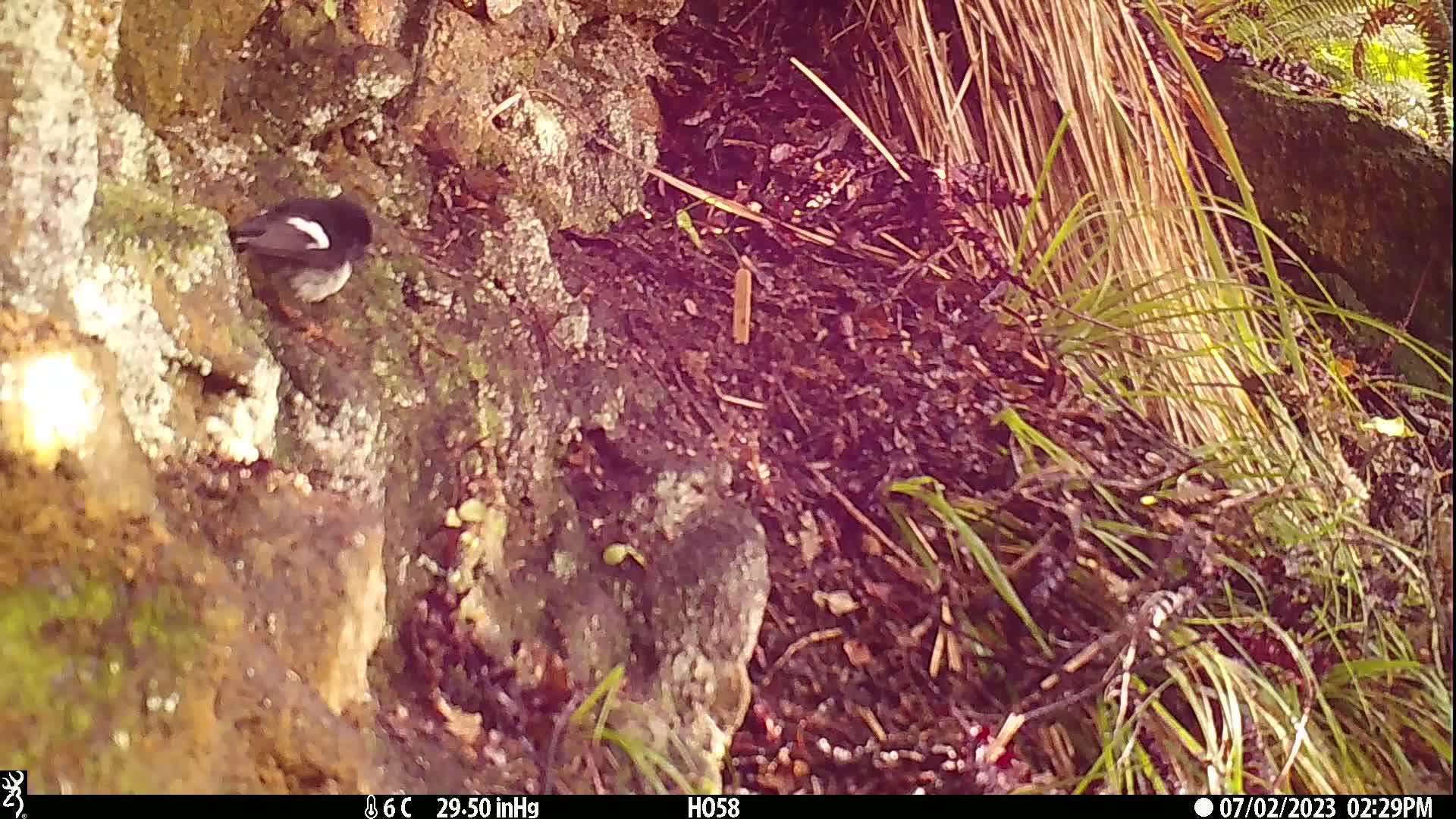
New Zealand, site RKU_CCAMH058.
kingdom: Animalia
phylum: Chordata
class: Aves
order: Passeriformes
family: Petroicidae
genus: Petroica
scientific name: Petroica macrocephala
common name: tomtit